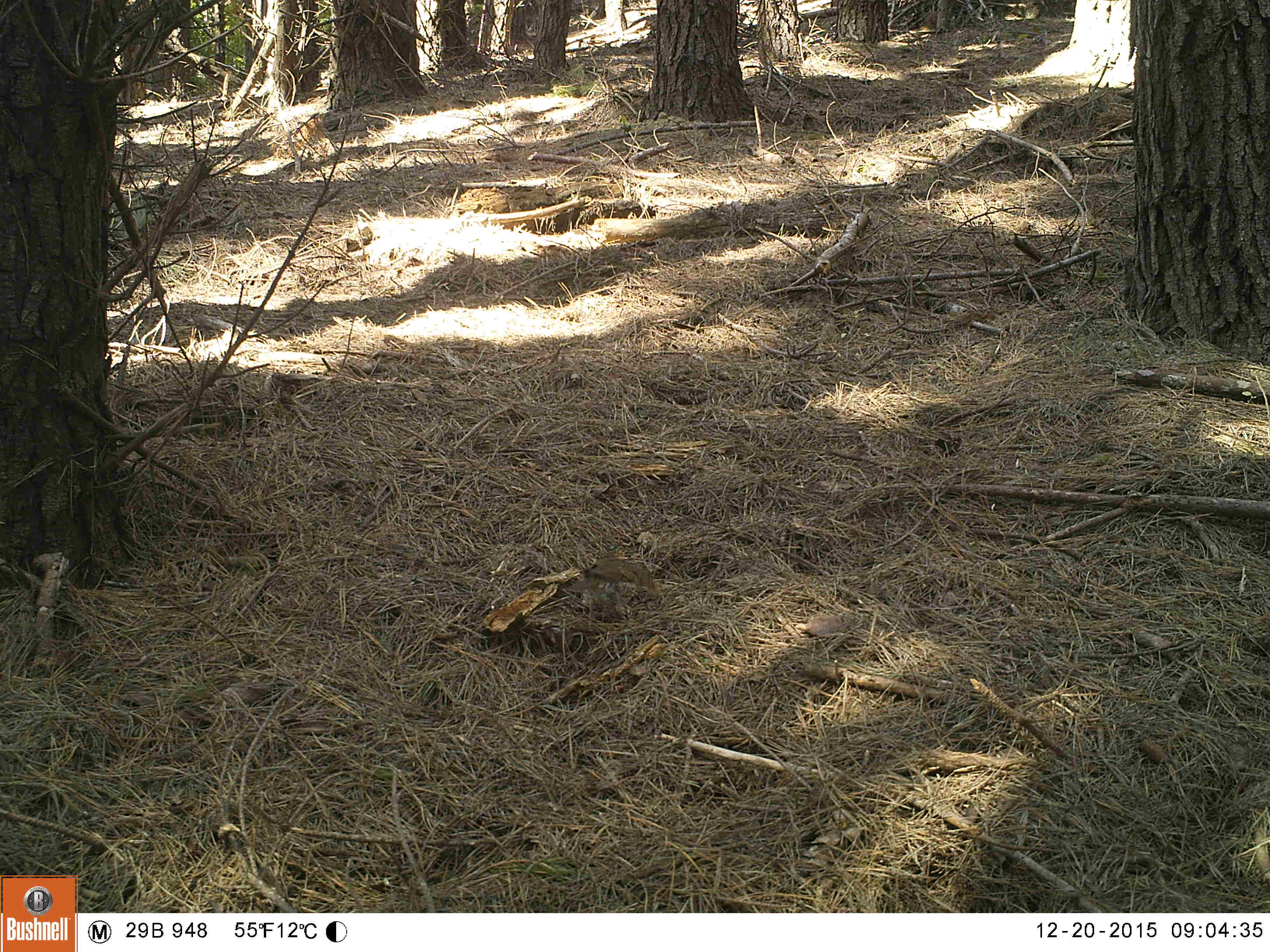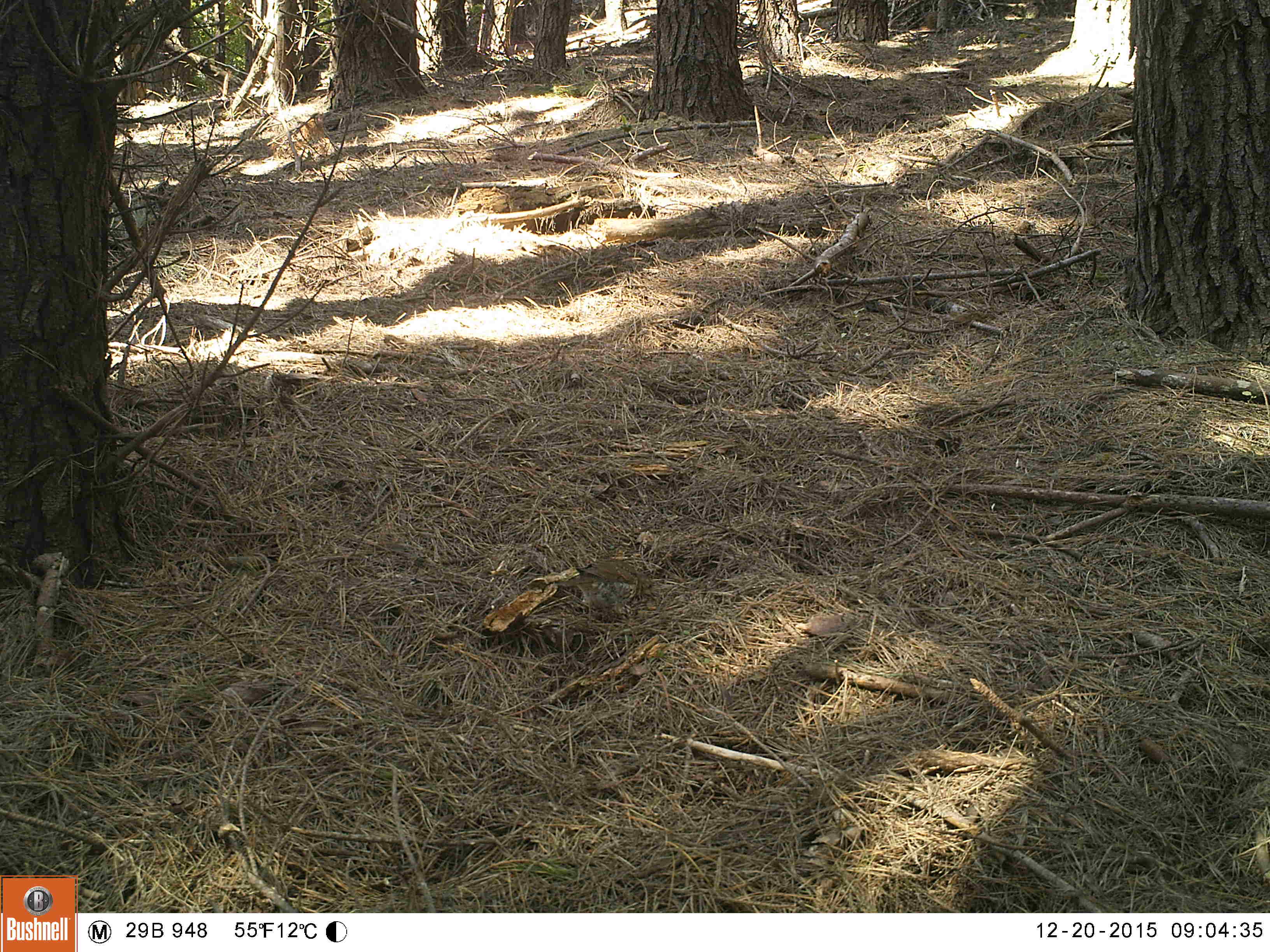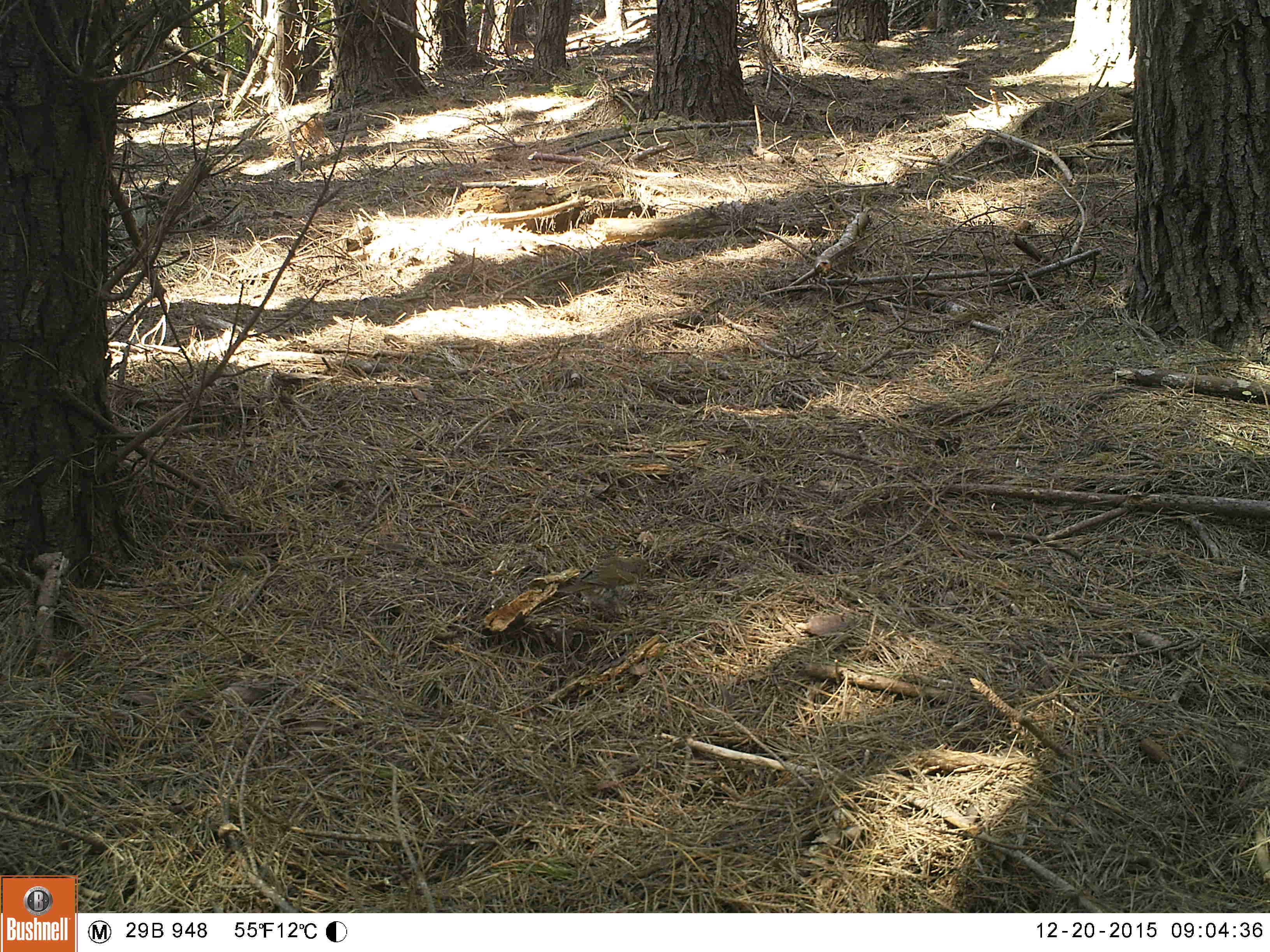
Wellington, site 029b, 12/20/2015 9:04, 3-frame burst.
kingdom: Animalia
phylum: Chordata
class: Aves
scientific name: Aves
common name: bird